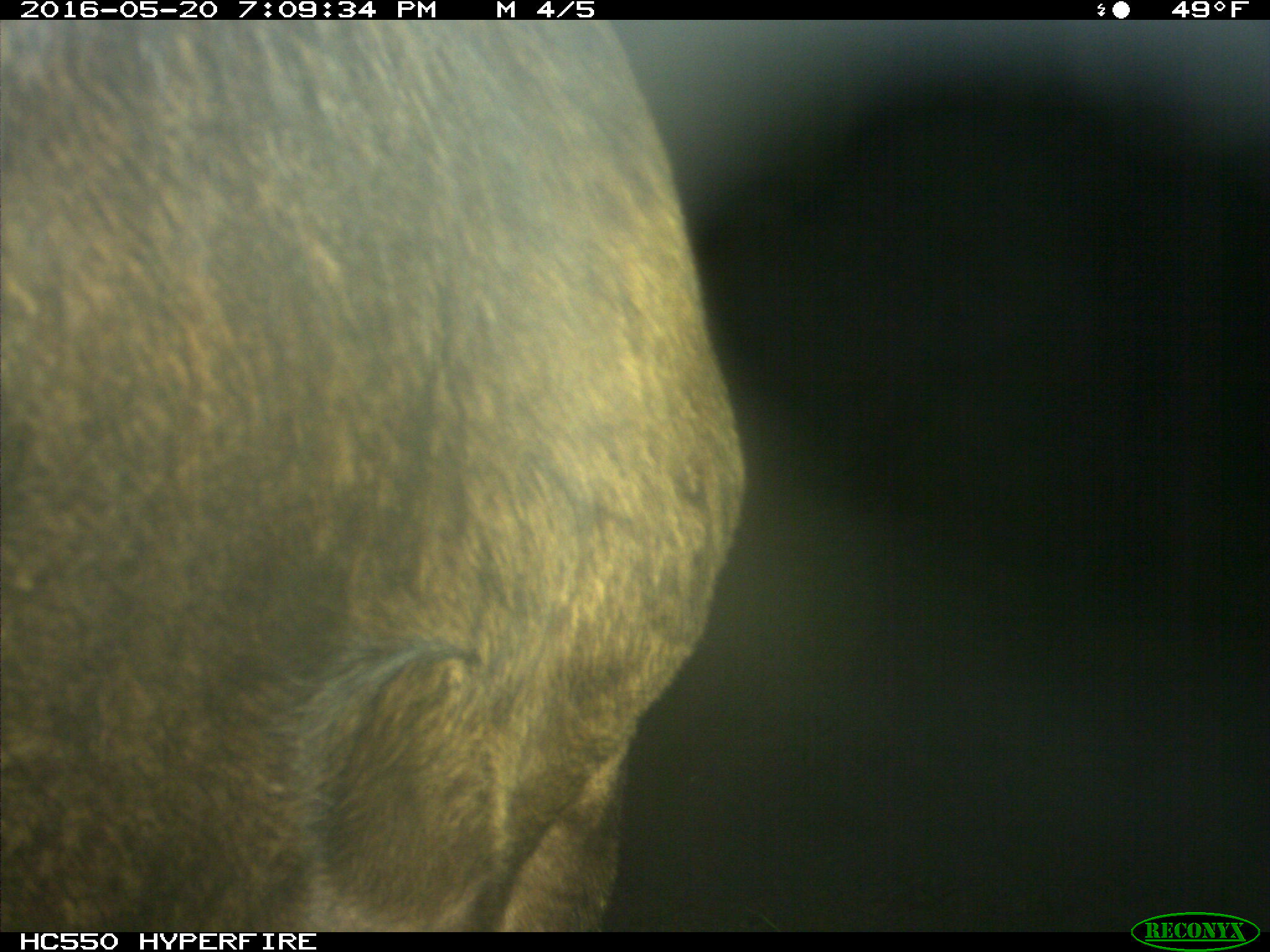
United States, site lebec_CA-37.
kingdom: Animalia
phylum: Chordata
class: Mammalia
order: Artiodactyla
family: Bovidae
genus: Bos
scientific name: Bos taurus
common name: domestic cow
Bos taurus (domestic cow).